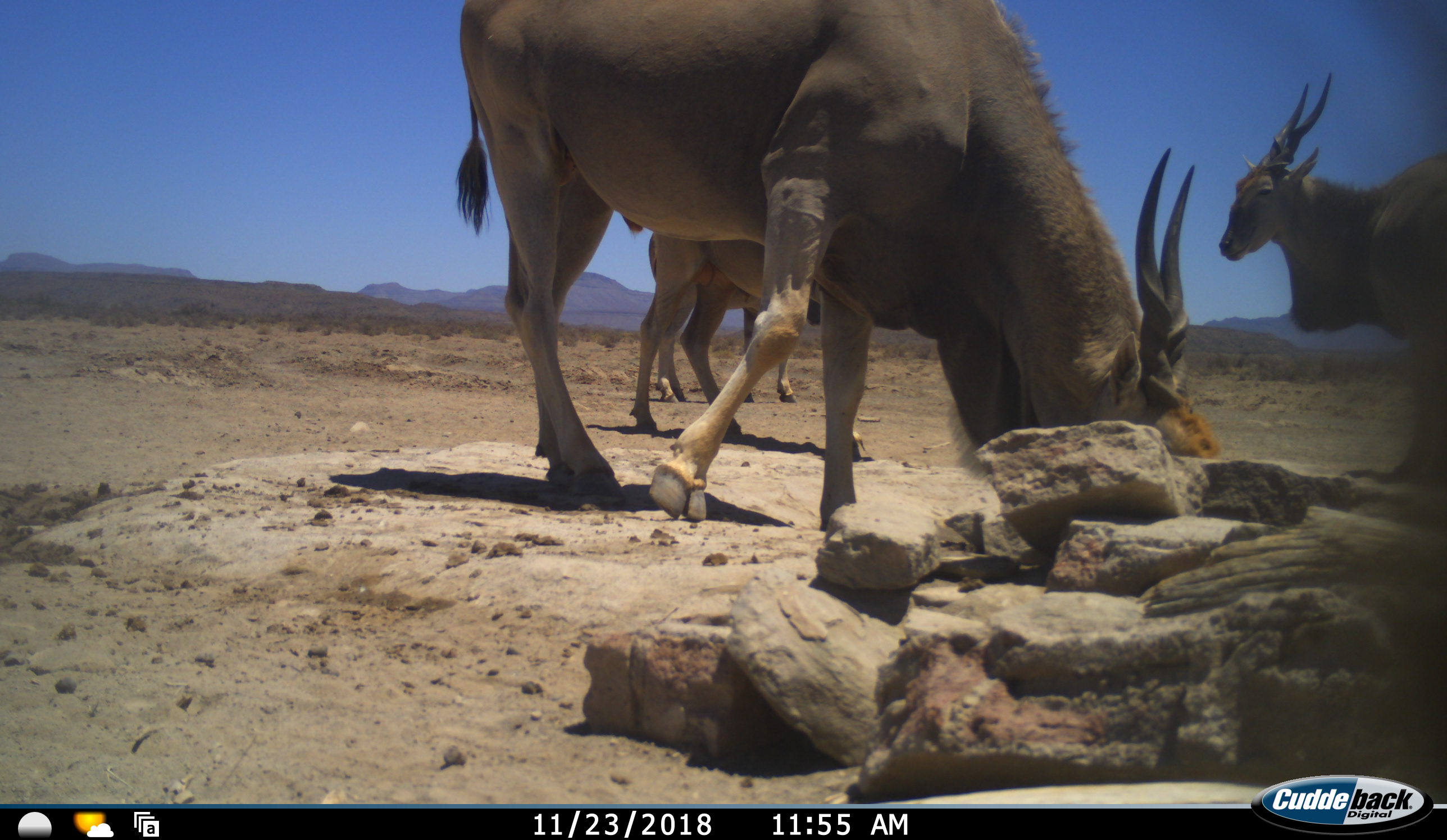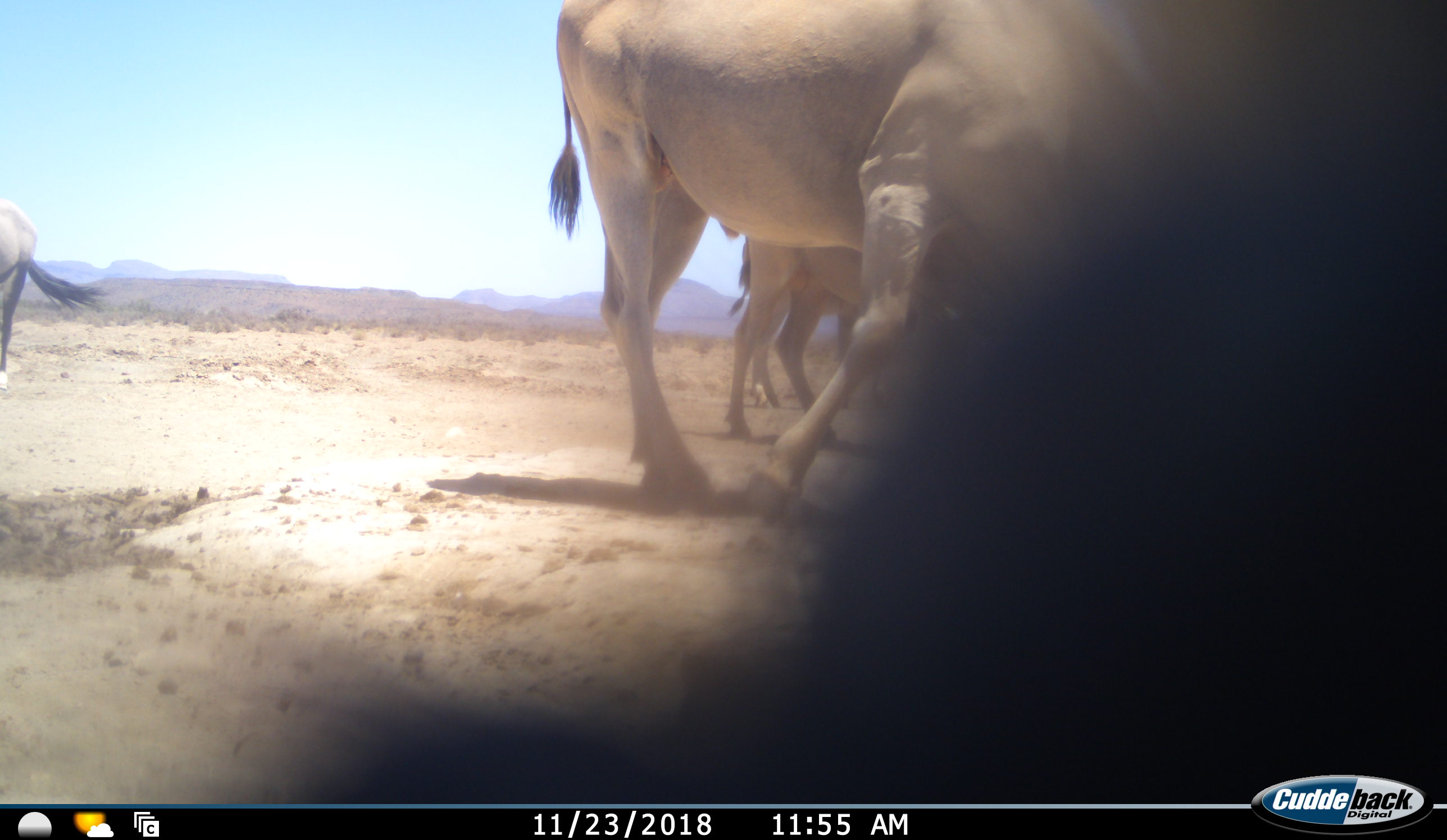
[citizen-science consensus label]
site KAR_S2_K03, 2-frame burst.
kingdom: Animalia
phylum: Chordata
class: Mammalia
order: Artiodactyla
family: Bovidae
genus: Tragelaphus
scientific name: Tragelaphus oryx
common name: eland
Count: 4.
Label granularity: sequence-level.